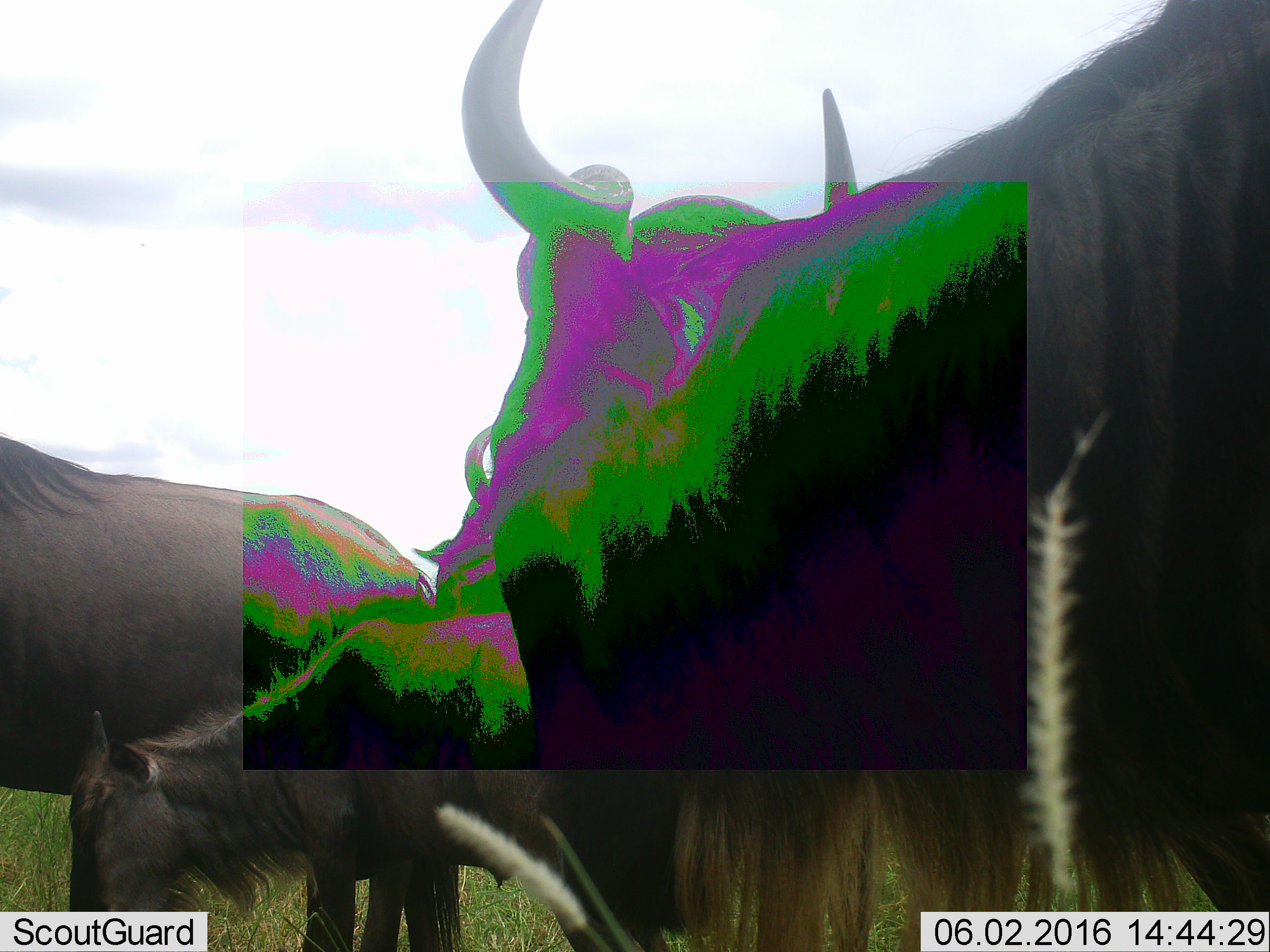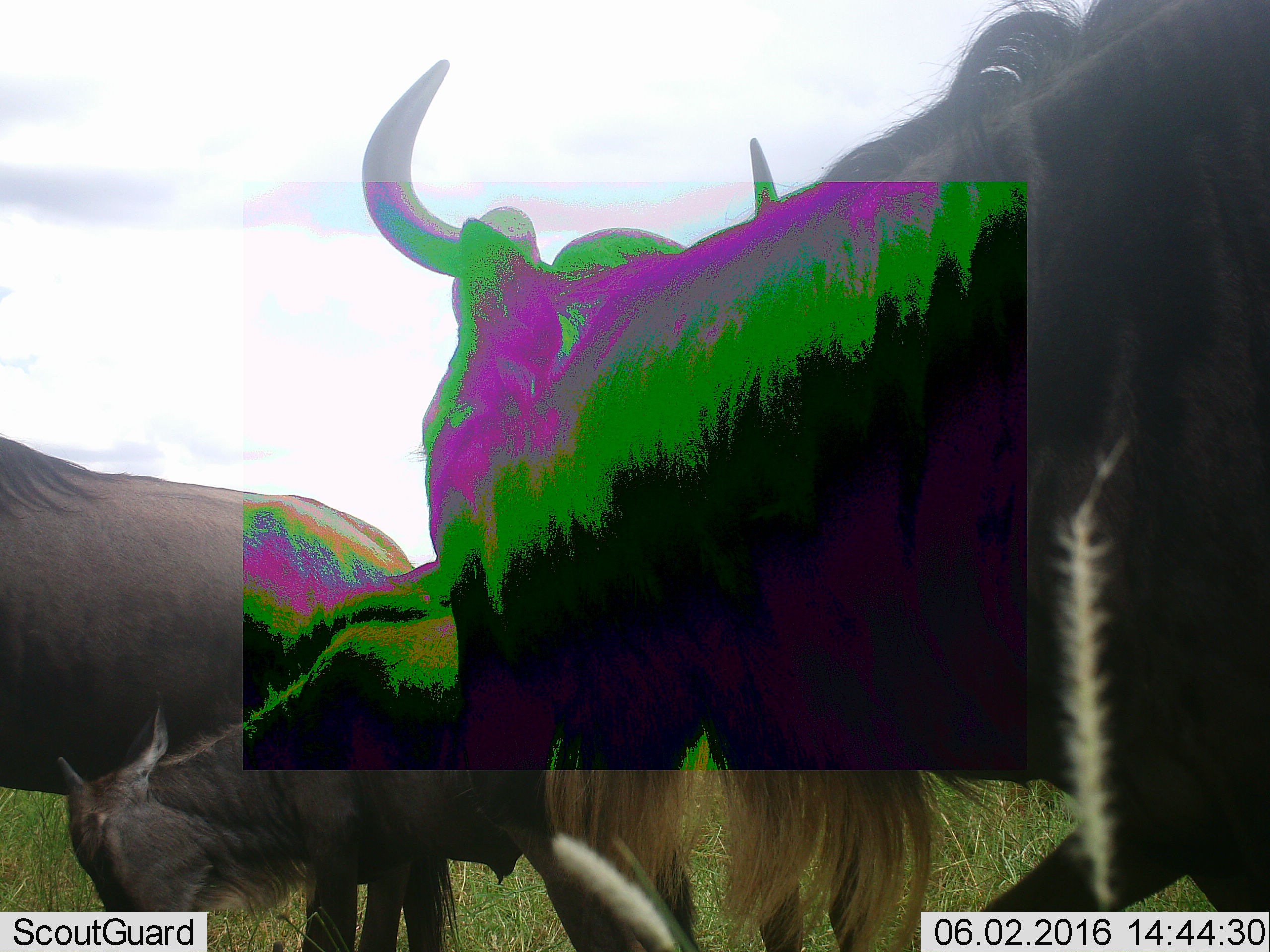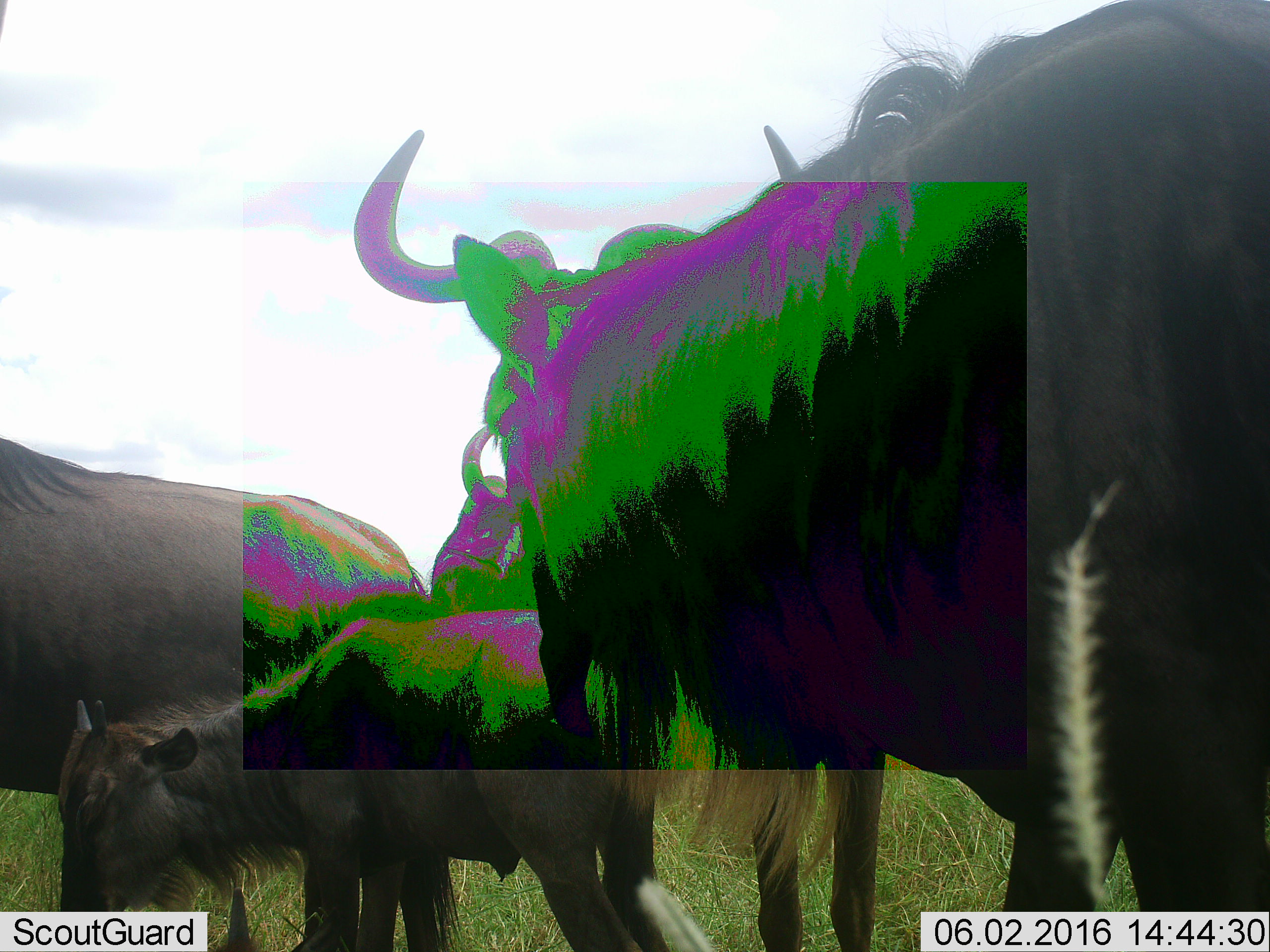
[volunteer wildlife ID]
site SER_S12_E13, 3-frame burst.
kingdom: Animalia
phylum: Chordata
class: Mammalia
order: Artiodactyla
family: Bovidae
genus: Connochaetes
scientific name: Connochaetes taurinus taurinus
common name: blue wildebeest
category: wildebeestblue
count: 3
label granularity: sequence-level